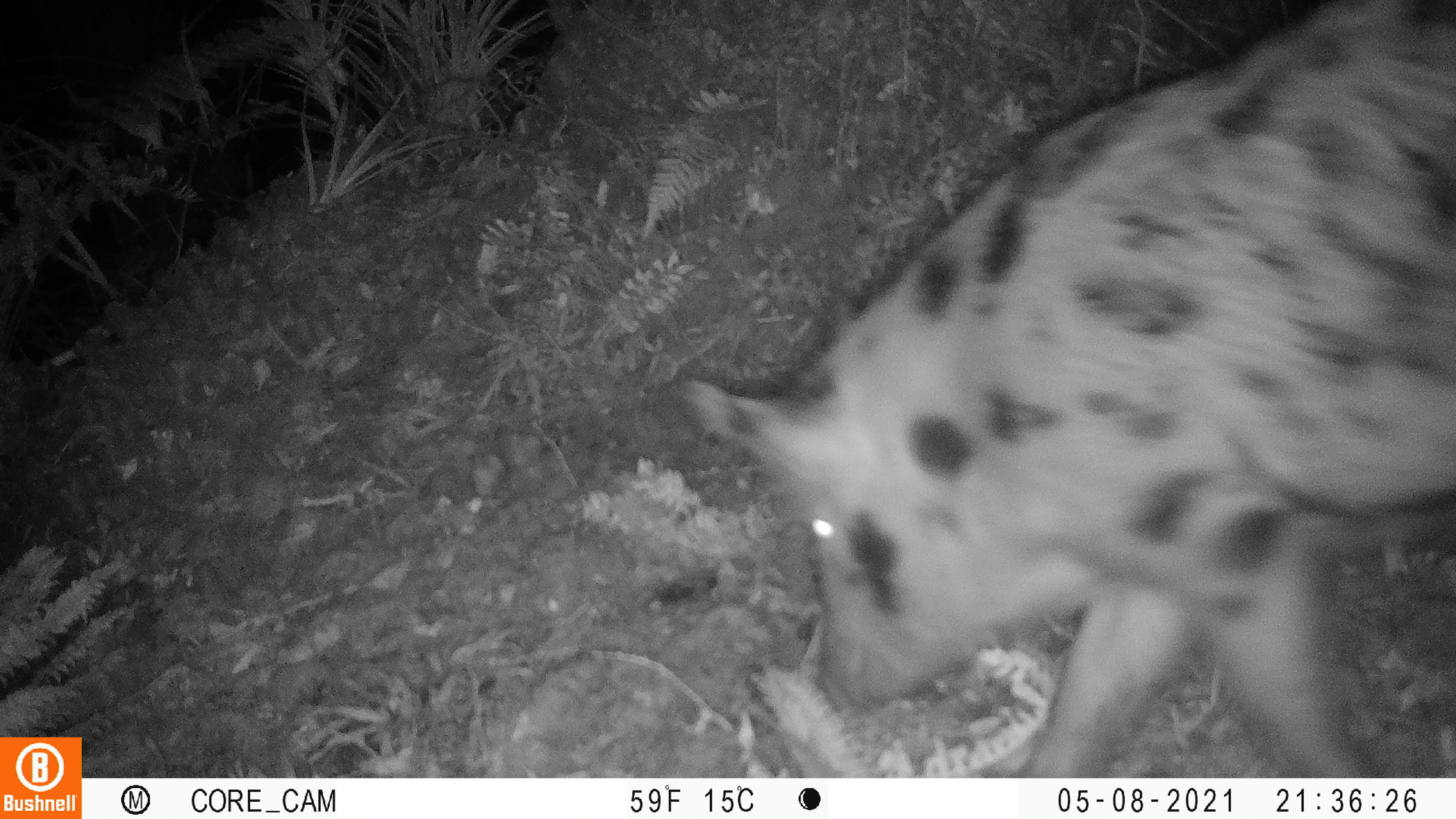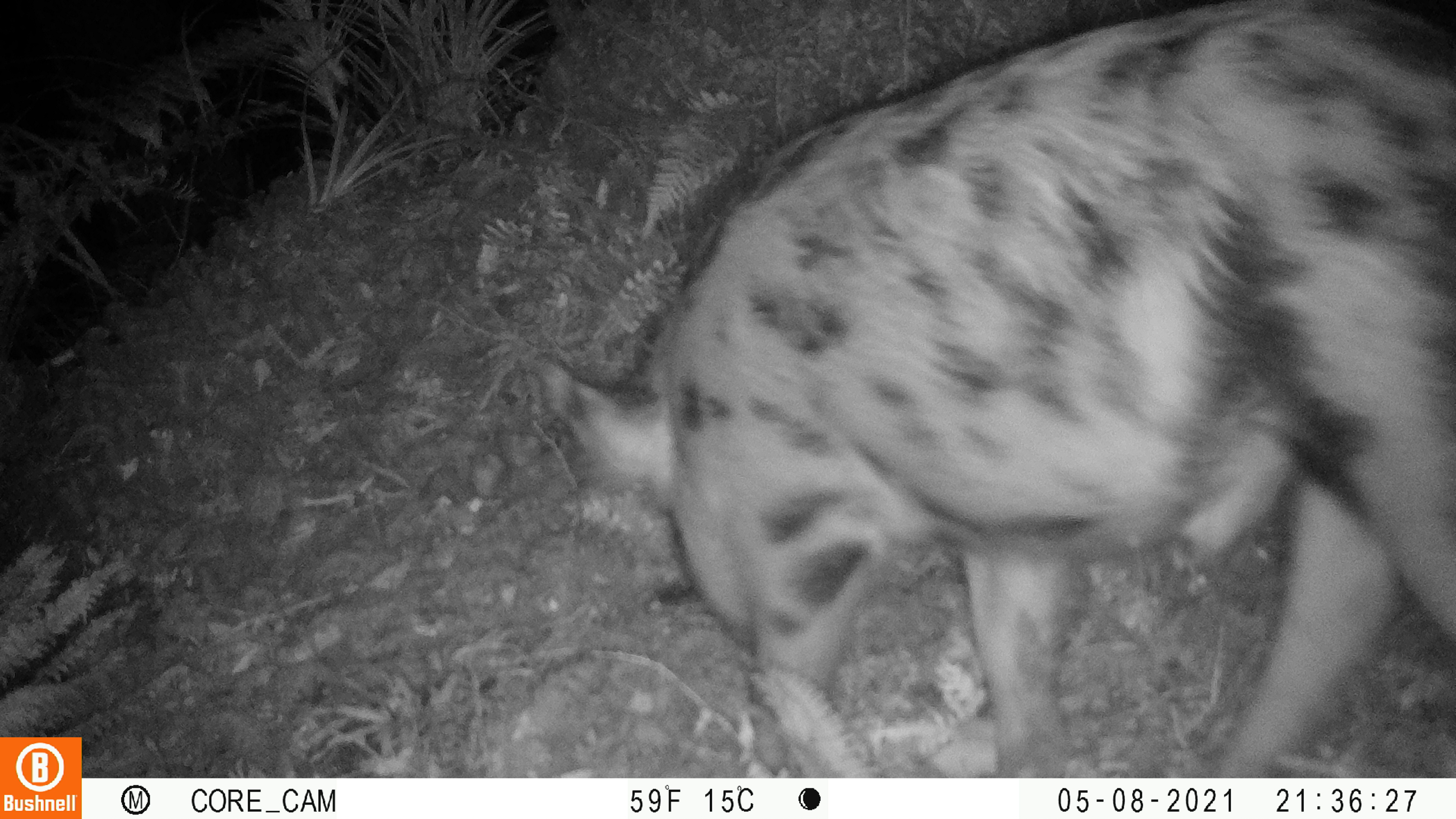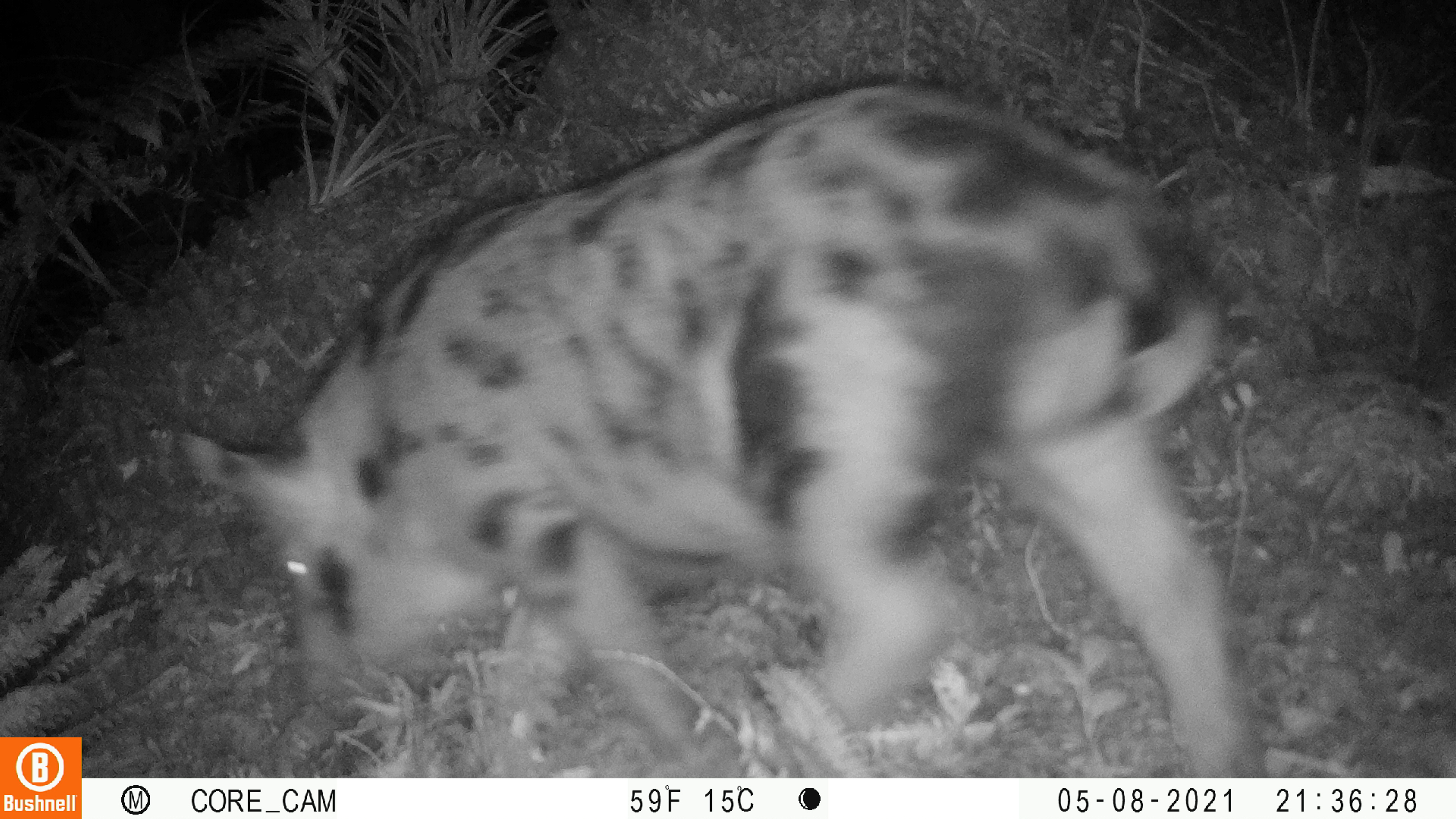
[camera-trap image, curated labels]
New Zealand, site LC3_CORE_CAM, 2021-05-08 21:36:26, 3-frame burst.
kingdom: Animalia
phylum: Chordata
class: Mammalia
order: Artiodactyla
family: Suidae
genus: Sus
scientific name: Sus scrofa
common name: pig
Pig (Sus scrofa).